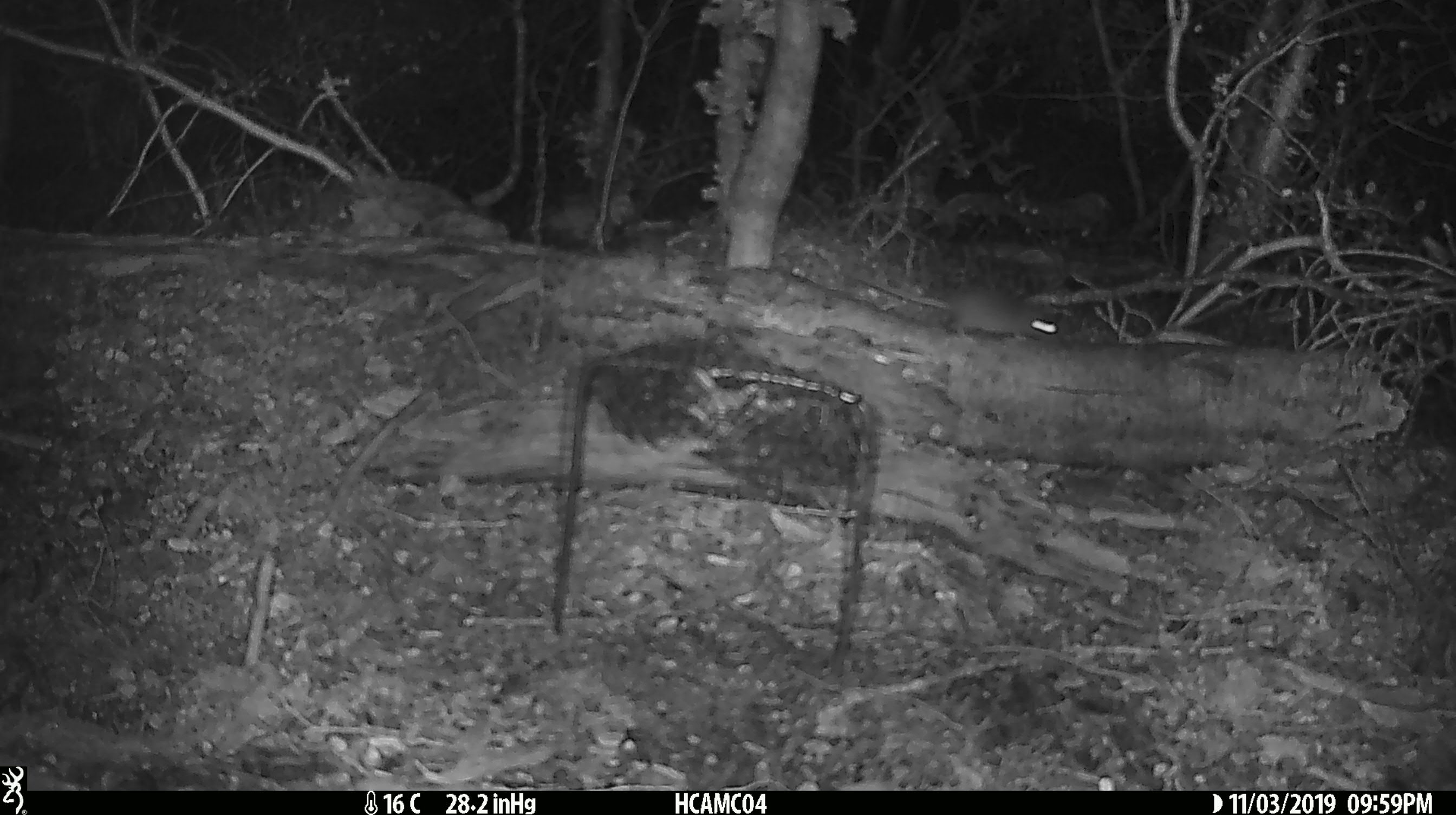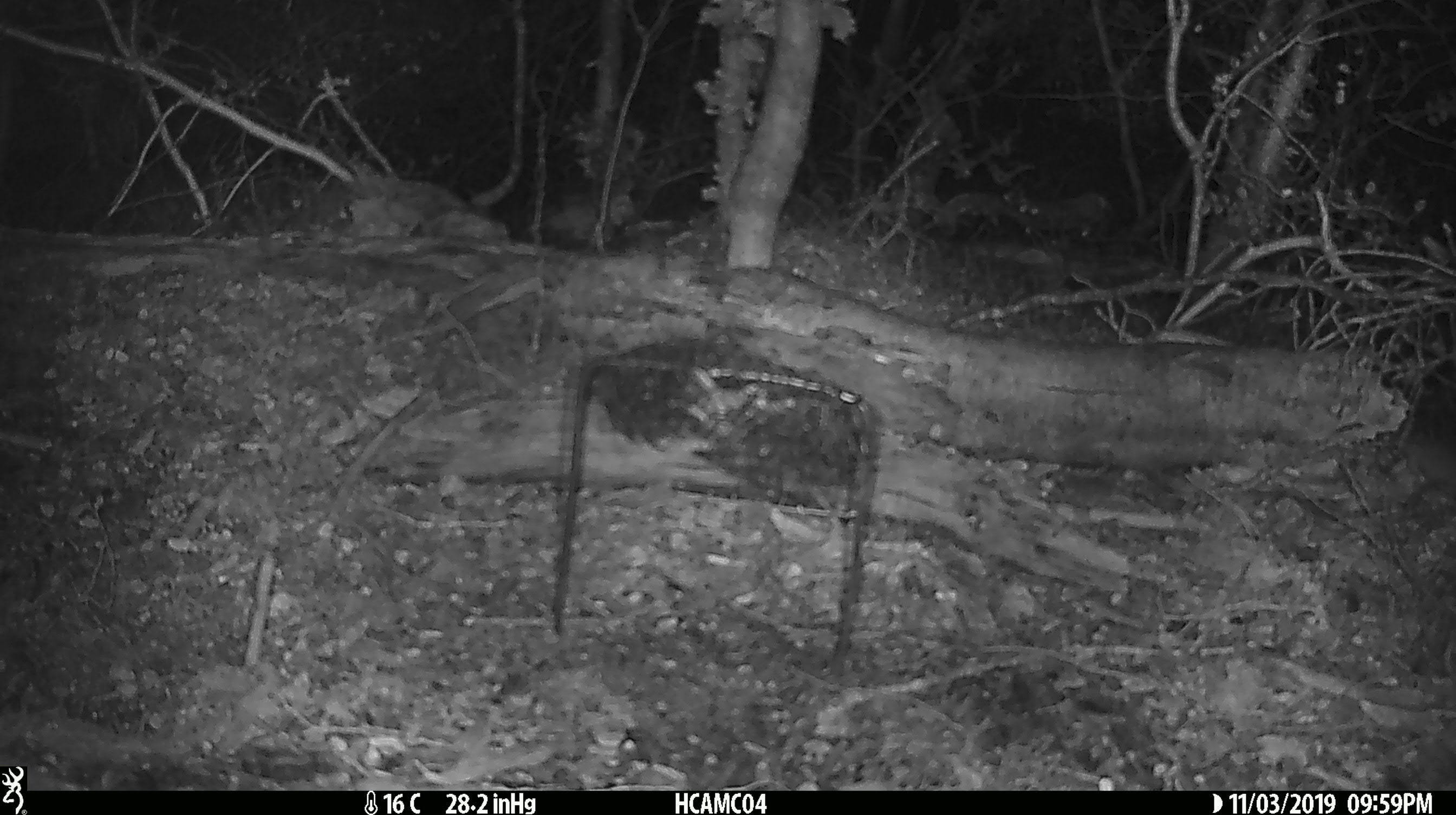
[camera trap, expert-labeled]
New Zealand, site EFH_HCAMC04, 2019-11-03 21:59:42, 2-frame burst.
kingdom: Animalia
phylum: Chordata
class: Mammalia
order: Rodentia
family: Muridae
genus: Mus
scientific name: Mus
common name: mouse